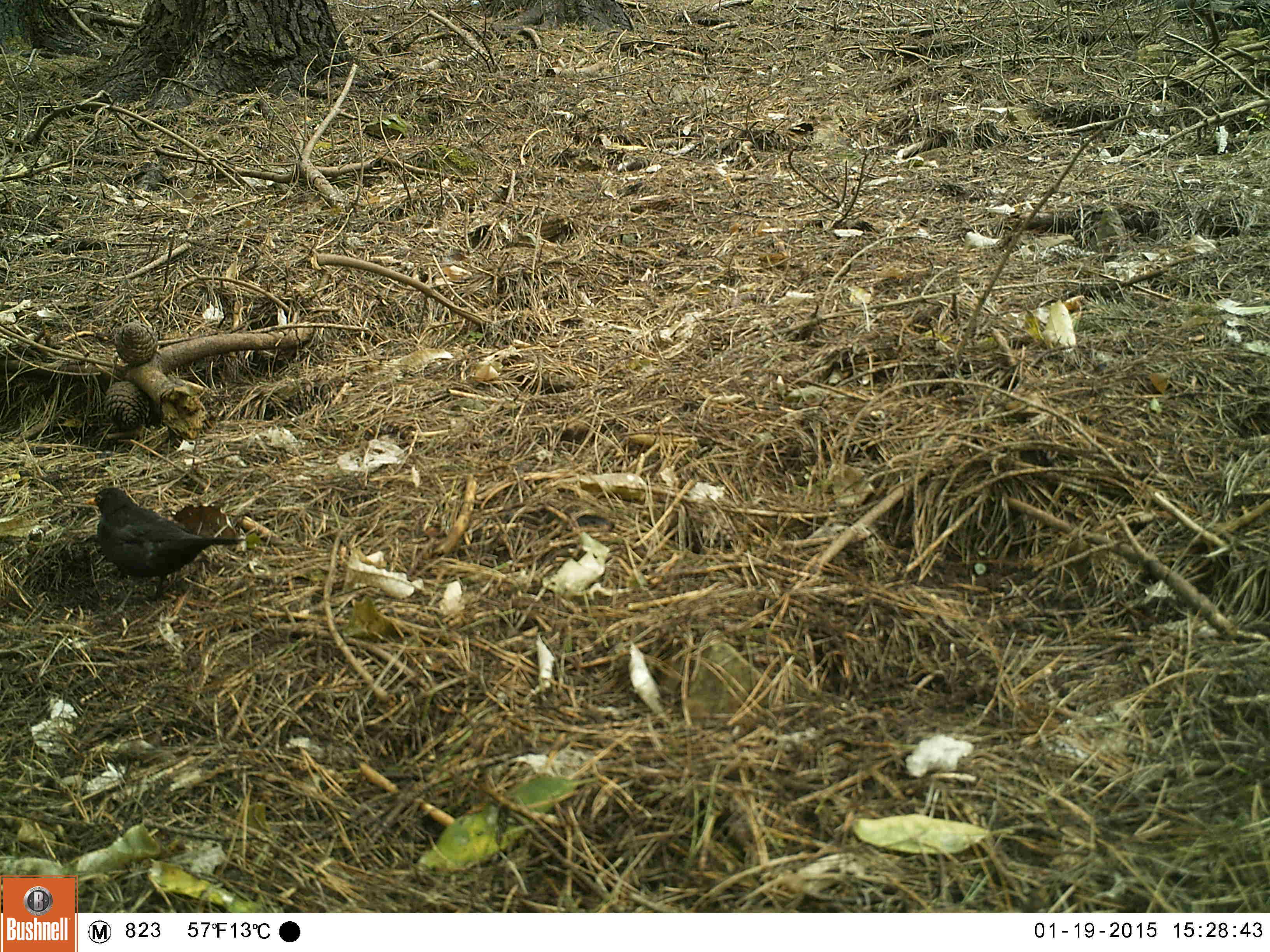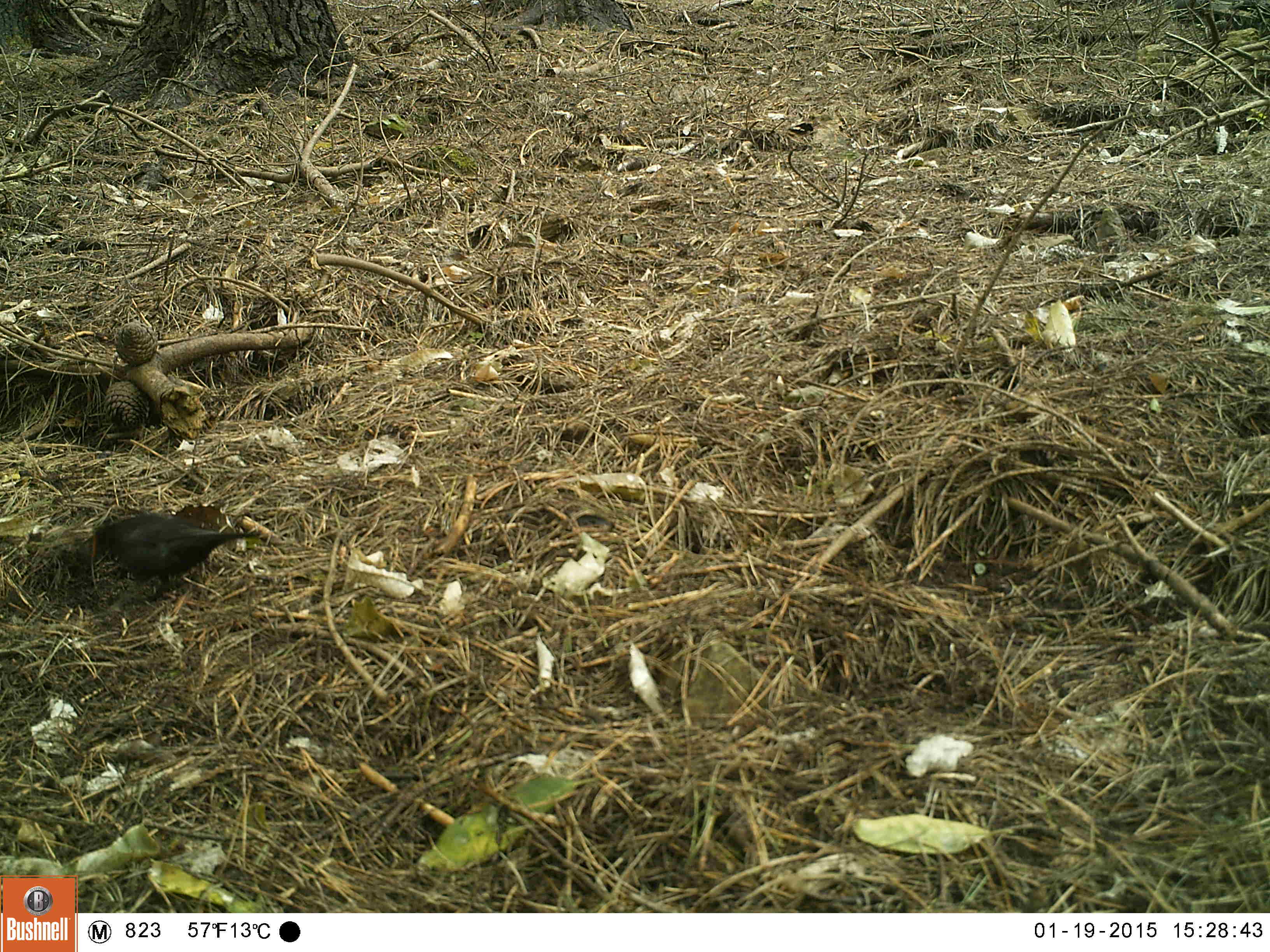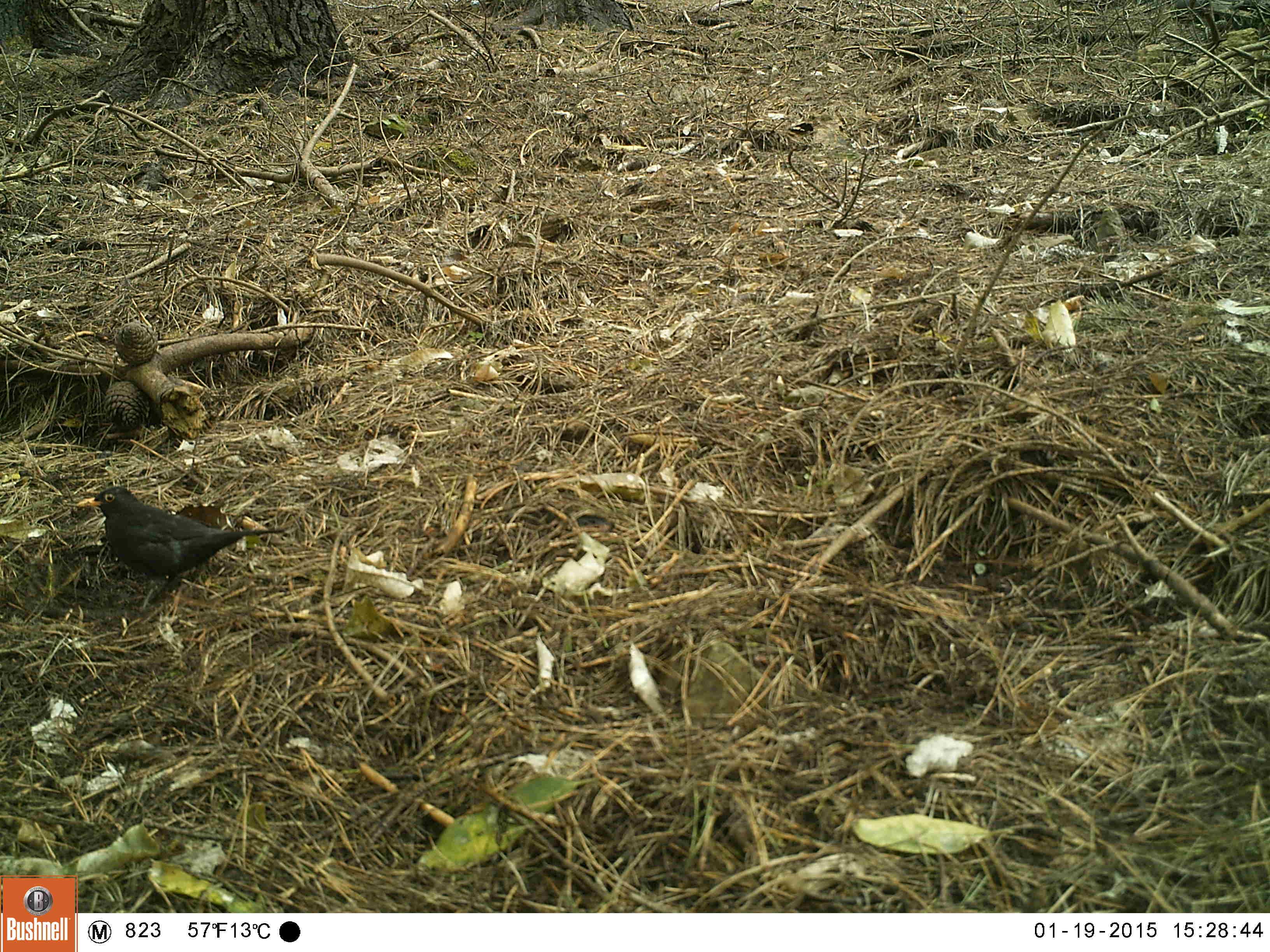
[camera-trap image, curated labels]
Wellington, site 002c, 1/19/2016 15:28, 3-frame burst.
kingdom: Animalia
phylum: Chordata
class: Aves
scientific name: Aves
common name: bird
Bird (Aves).